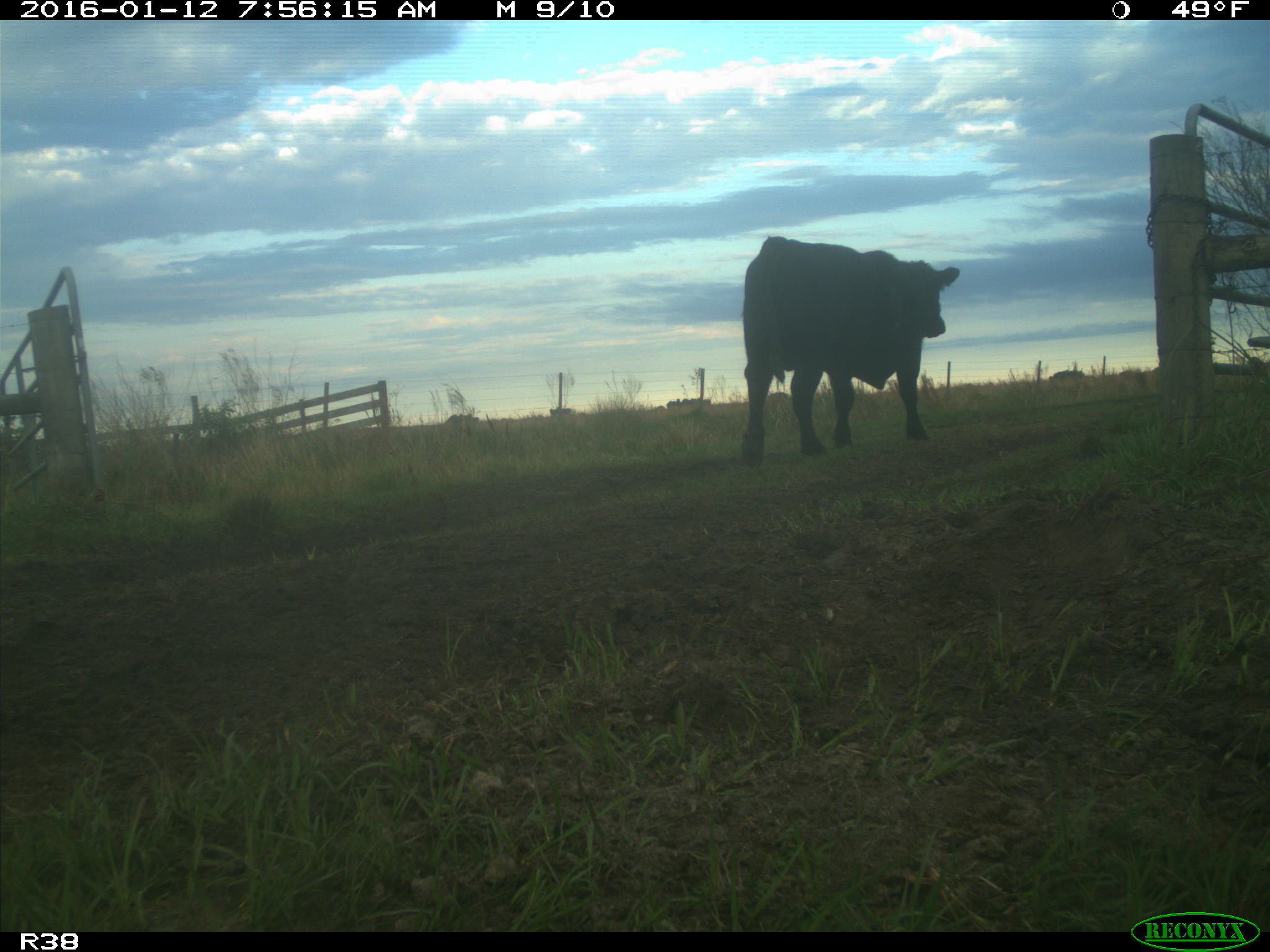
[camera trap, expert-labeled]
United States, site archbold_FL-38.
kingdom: Animalia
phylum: Chordata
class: Mammalia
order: Artiodactyla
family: Bovidae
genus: Bos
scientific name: Bos taurus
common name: domestic cow